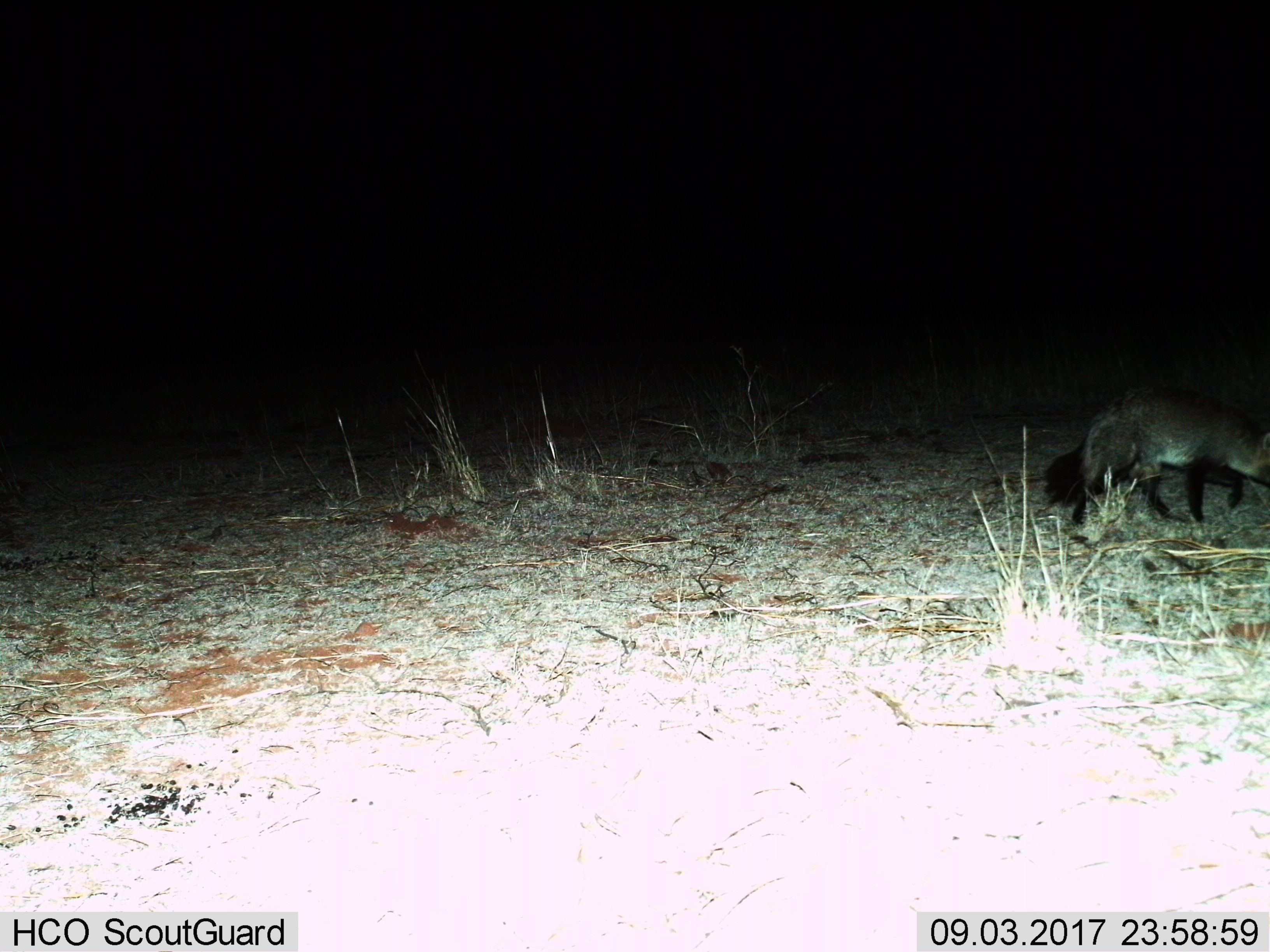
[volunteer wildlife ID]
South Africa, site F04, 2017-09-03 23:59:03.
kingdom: Animalia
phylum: Chordata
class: Mammalia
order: Carnivora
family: Canidae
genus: Otocyon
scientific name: Otocyon megalotis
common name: bat-eared fox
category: foxbateared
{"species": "foxbateared (bat-eared fox) (Otocyon megalotis)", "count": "1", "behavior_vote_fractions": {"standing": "14%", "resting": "0%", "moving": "86%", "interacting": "0%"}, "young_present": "0%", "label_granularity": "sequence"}